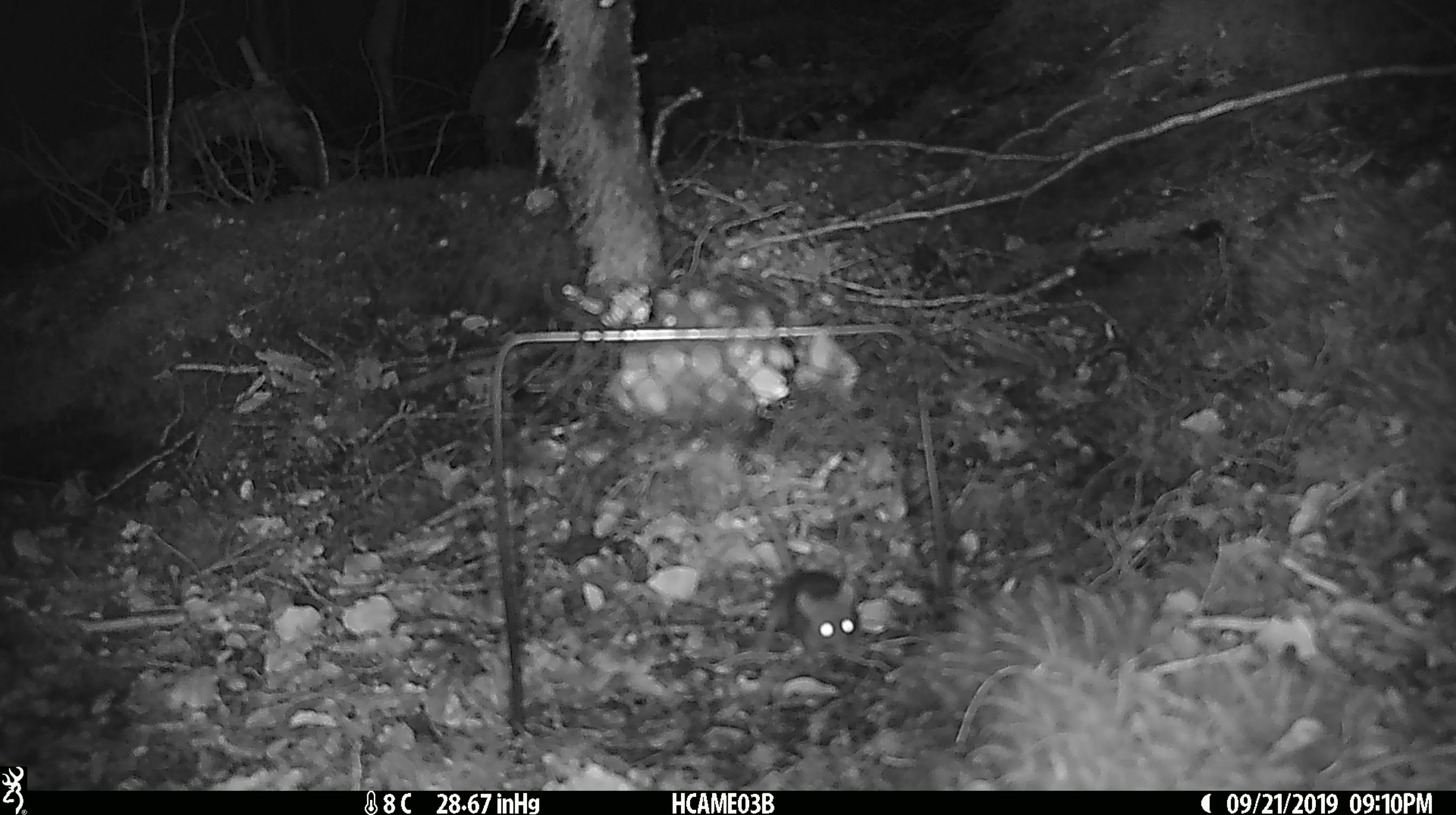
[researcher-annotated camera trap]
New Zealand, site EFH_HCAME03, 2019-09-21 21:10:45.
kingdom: Animalia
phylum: Chordata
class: Mammalia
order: Rodentia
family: Muridae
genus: Mus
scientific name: Mus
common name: mouse